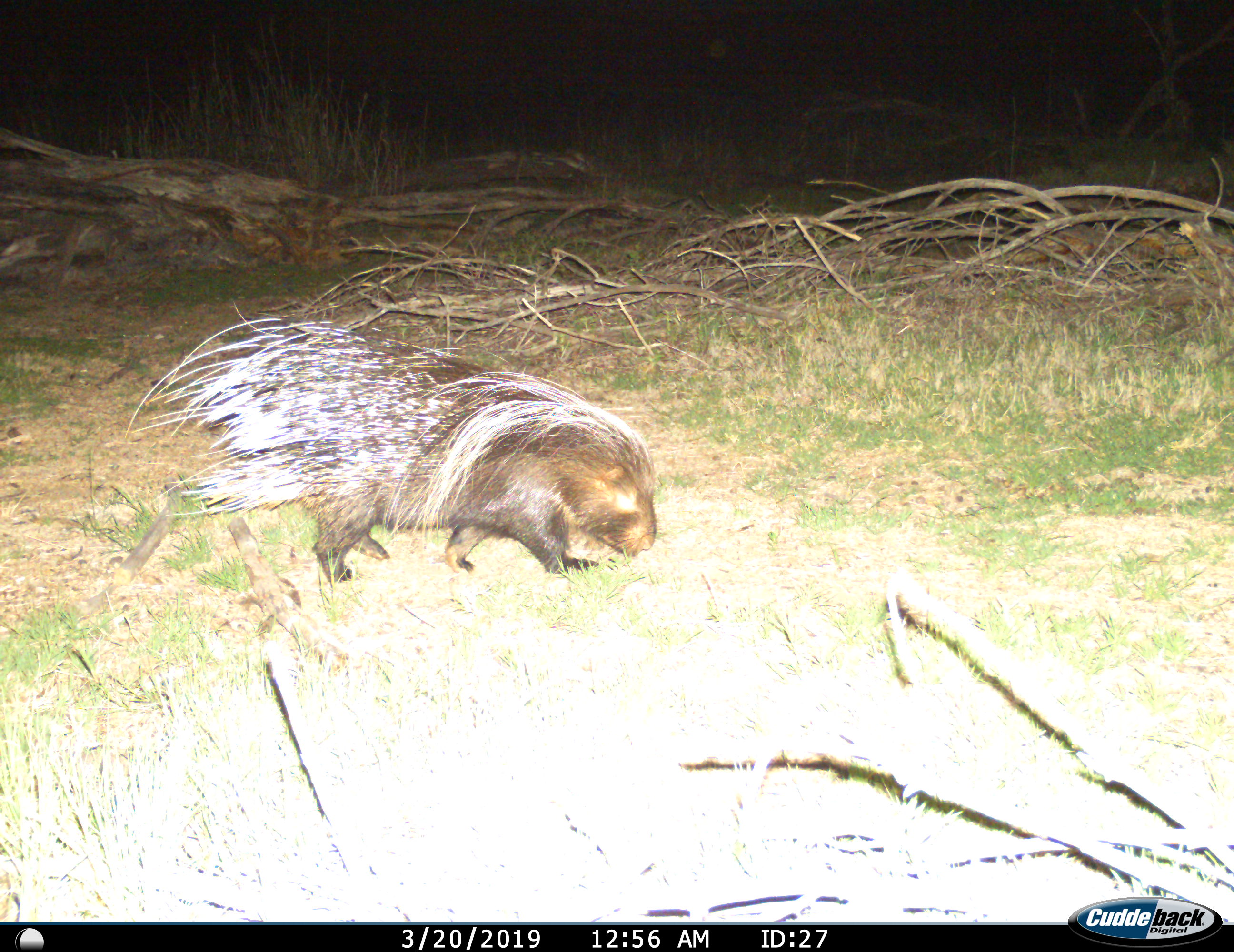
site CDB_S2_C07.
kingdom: Animalia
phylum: Chordata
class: Mammalia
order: Rodentia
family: Hystricidae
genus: Hystrix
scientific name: Hystrix cristata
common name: crested porcupine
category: porcupine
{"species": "porcupine (crested porcupine) (Hystrix cristata)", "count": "1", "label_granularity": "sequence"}